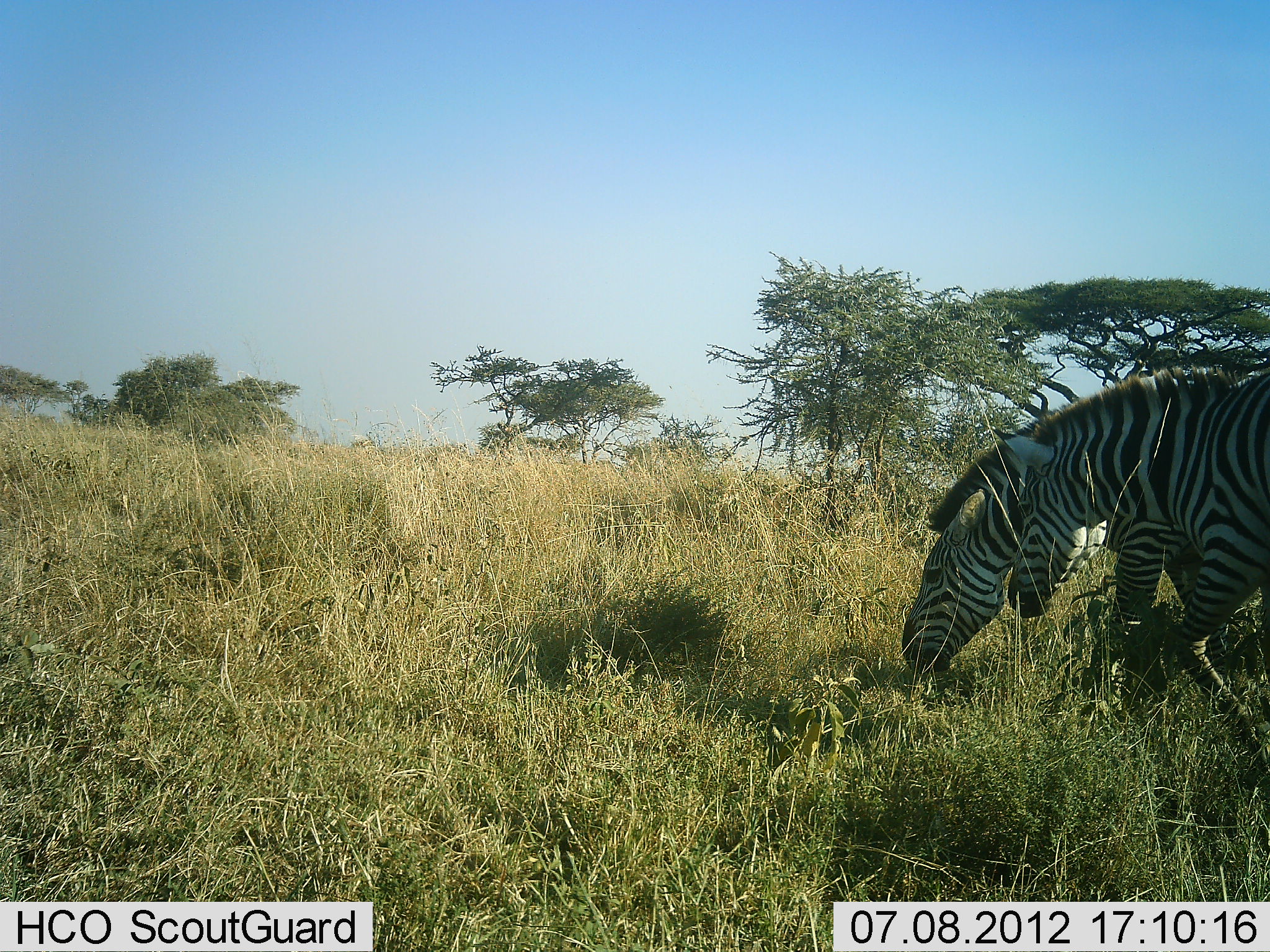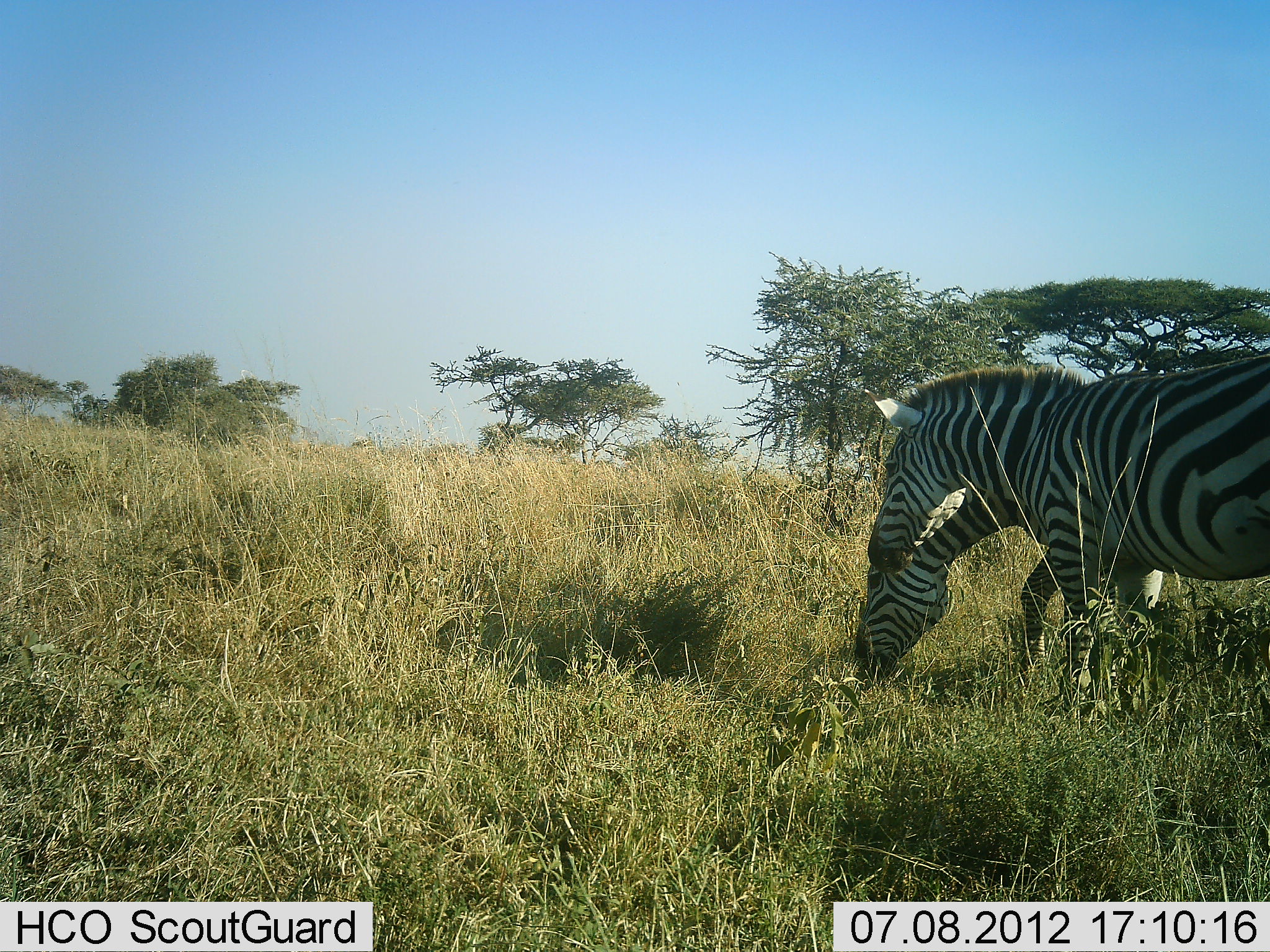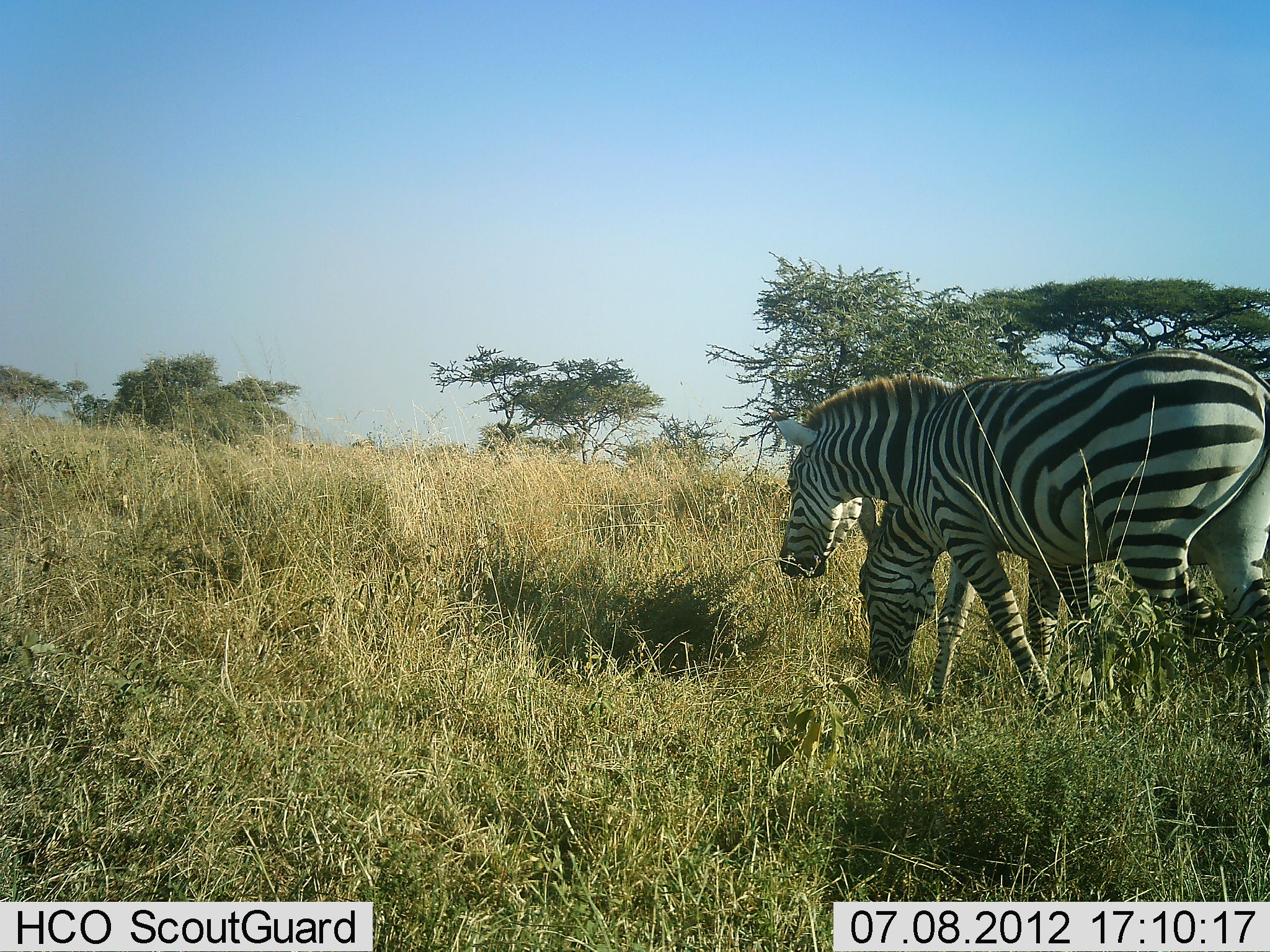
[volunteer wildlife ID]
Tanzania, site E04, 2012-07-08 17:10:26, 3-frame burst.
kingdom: Animalia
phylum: Chordata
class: Mammalia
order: Perissodactyla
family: Equidae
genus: Equus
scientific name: Equus quagga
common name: plains zebra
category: zebra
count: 2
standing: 10%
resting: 0%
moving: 70%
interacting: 0%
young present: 0%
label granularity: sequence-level